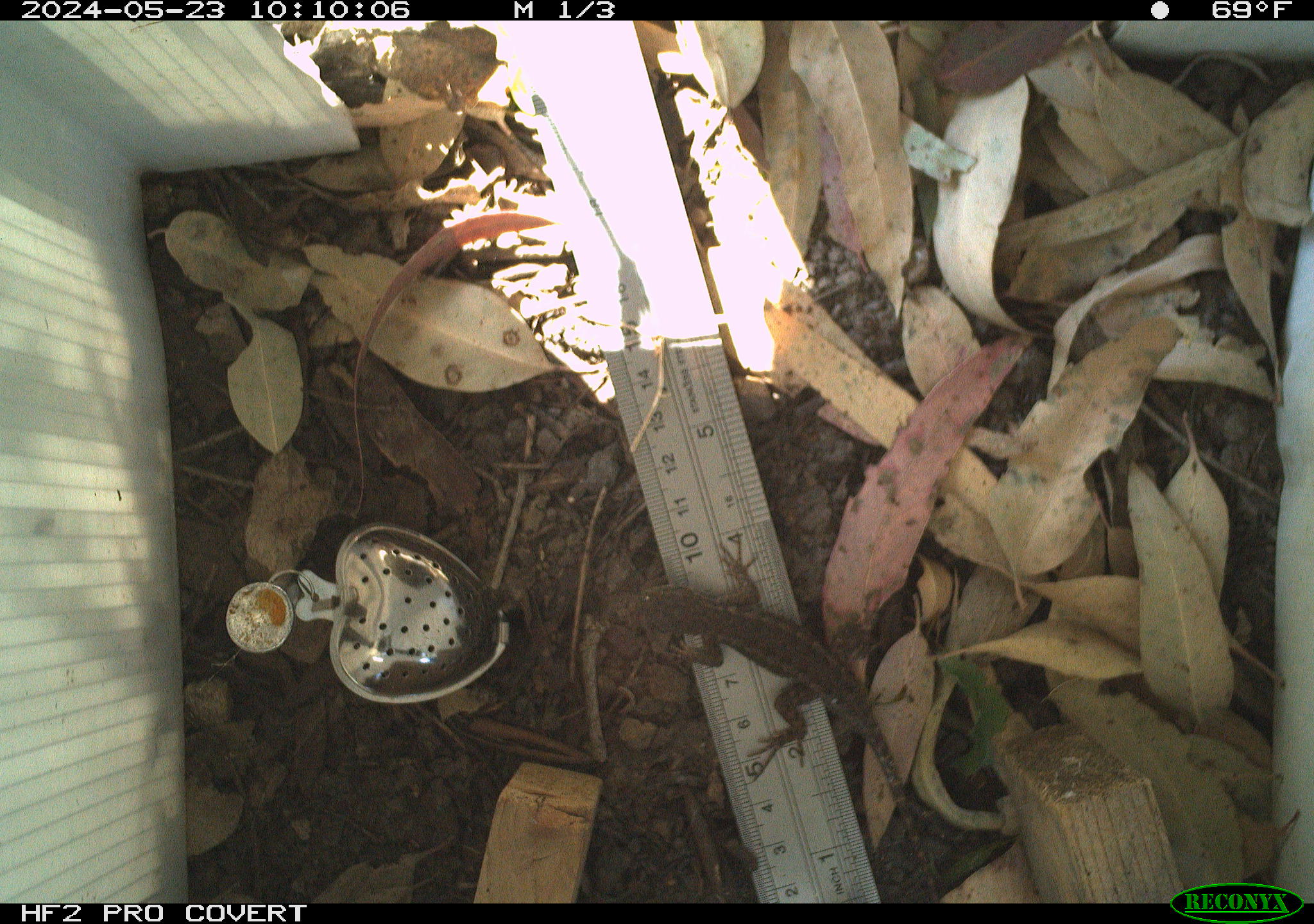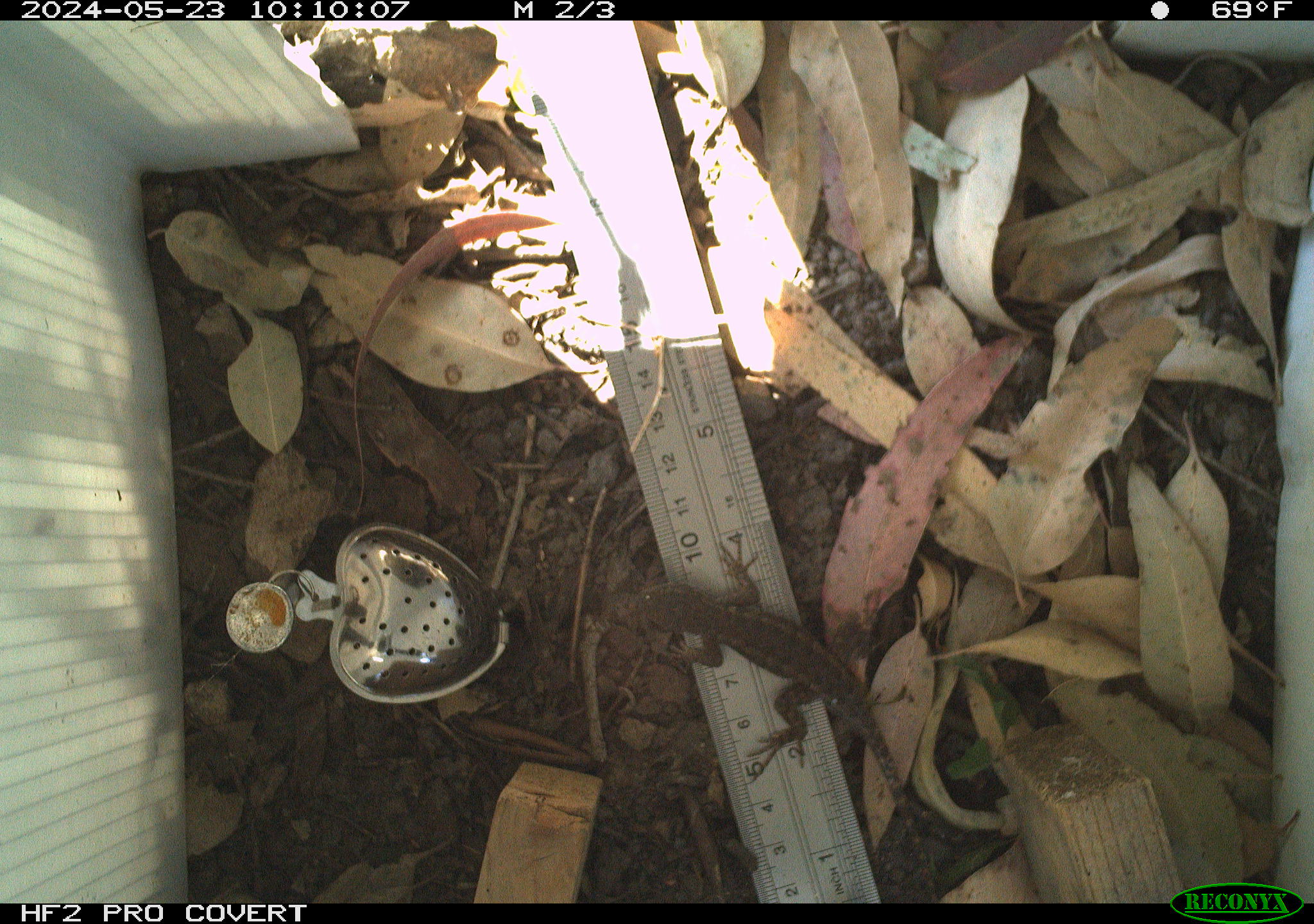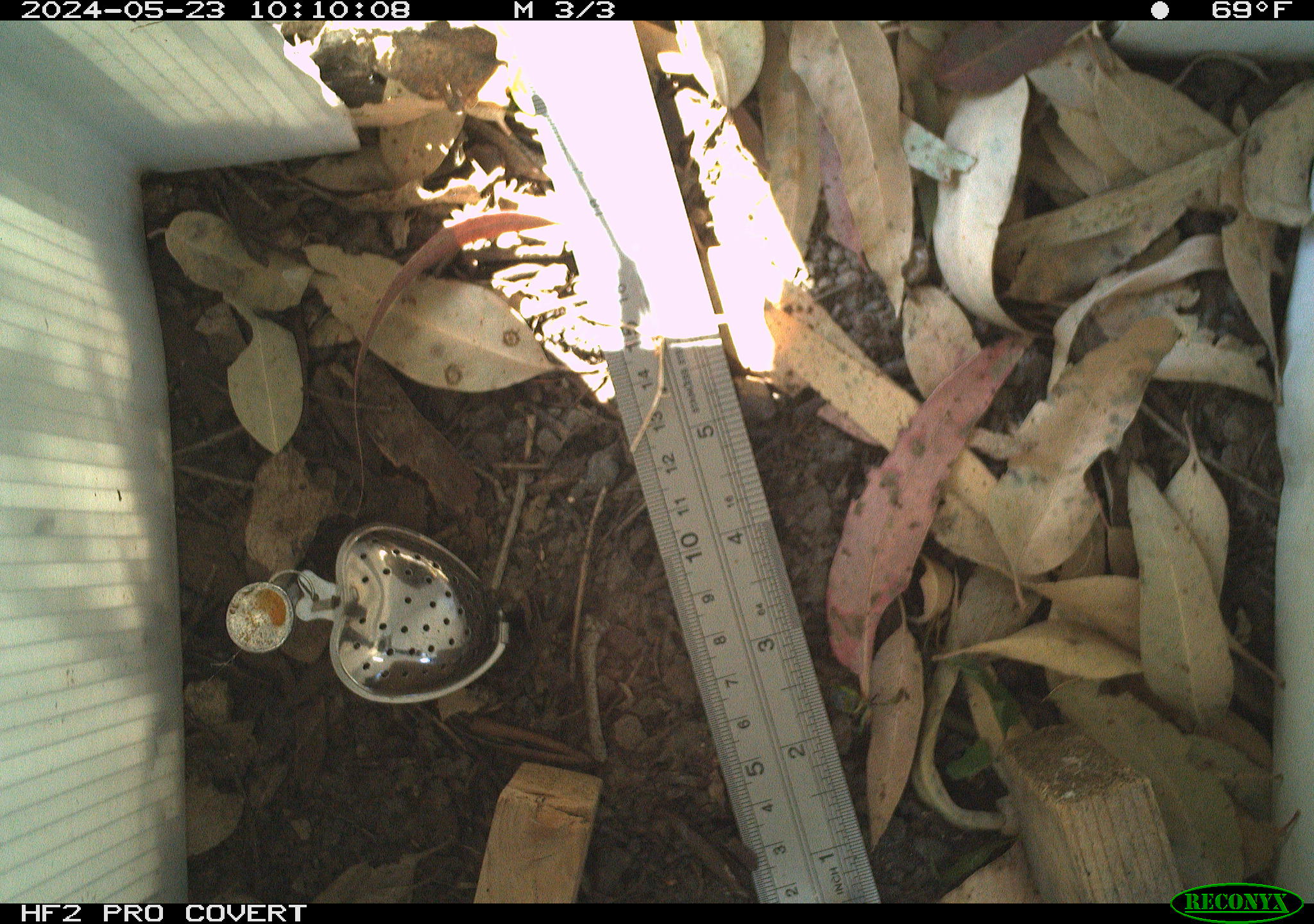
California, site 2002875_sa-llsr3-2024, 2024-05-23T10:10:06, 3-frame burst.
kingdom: Animalia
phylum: Chordata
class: Reptilia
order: Squamata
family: Phrynosomatidae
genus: Sceloporus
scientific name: Sceloporus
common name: spiny lizards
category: sceloporus species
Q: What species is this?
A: Sceloporus species (spiny lizards) (Sceloporus).